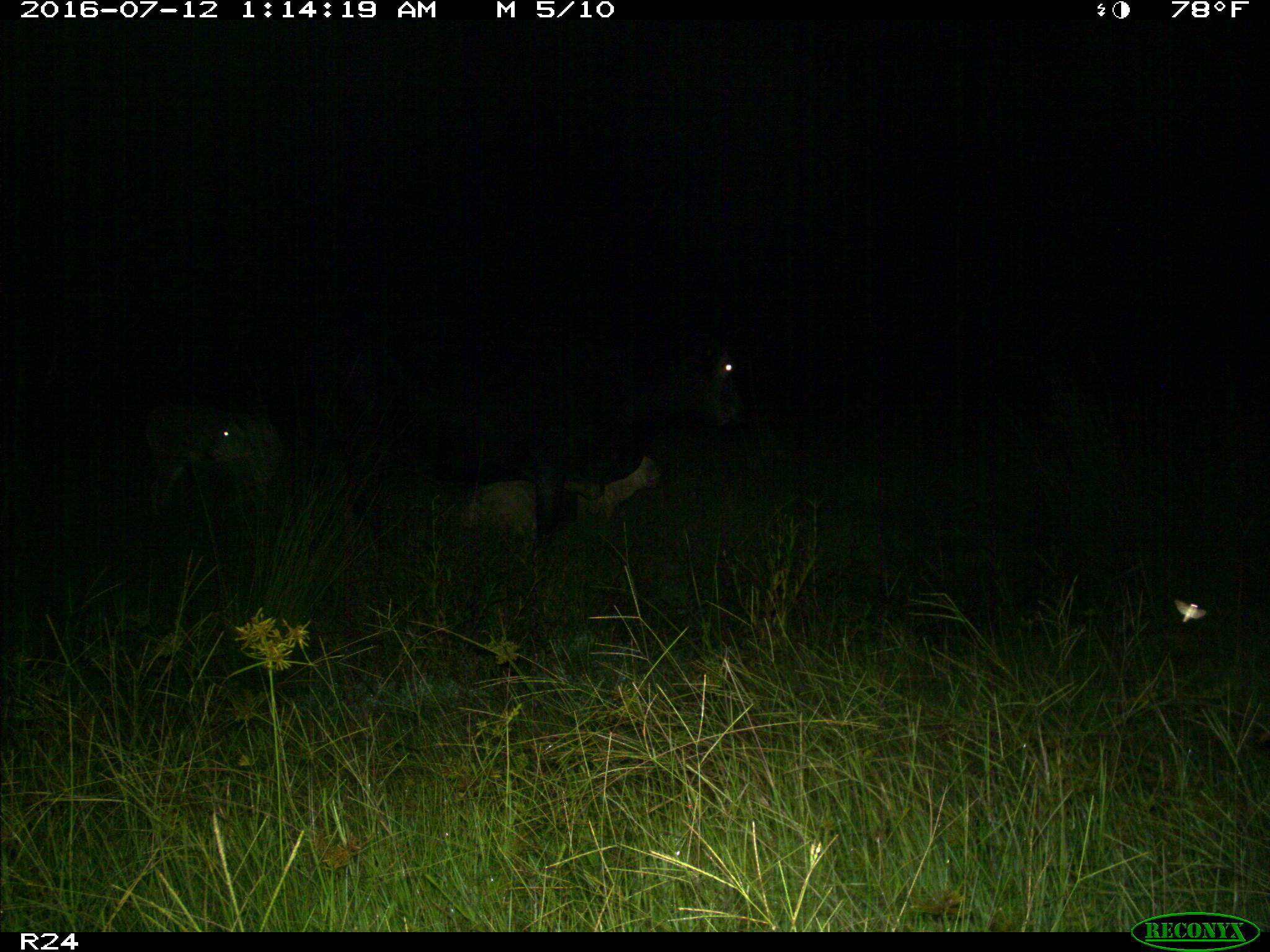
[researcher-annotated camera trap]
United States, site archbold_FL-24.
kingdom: Animalia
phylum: Chordata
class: Mammalia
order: Artiodactyla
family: Bovidae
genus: Bos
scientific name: Bos taurus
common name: domestic cow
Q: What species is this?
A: Bos taurus (domestic cow).